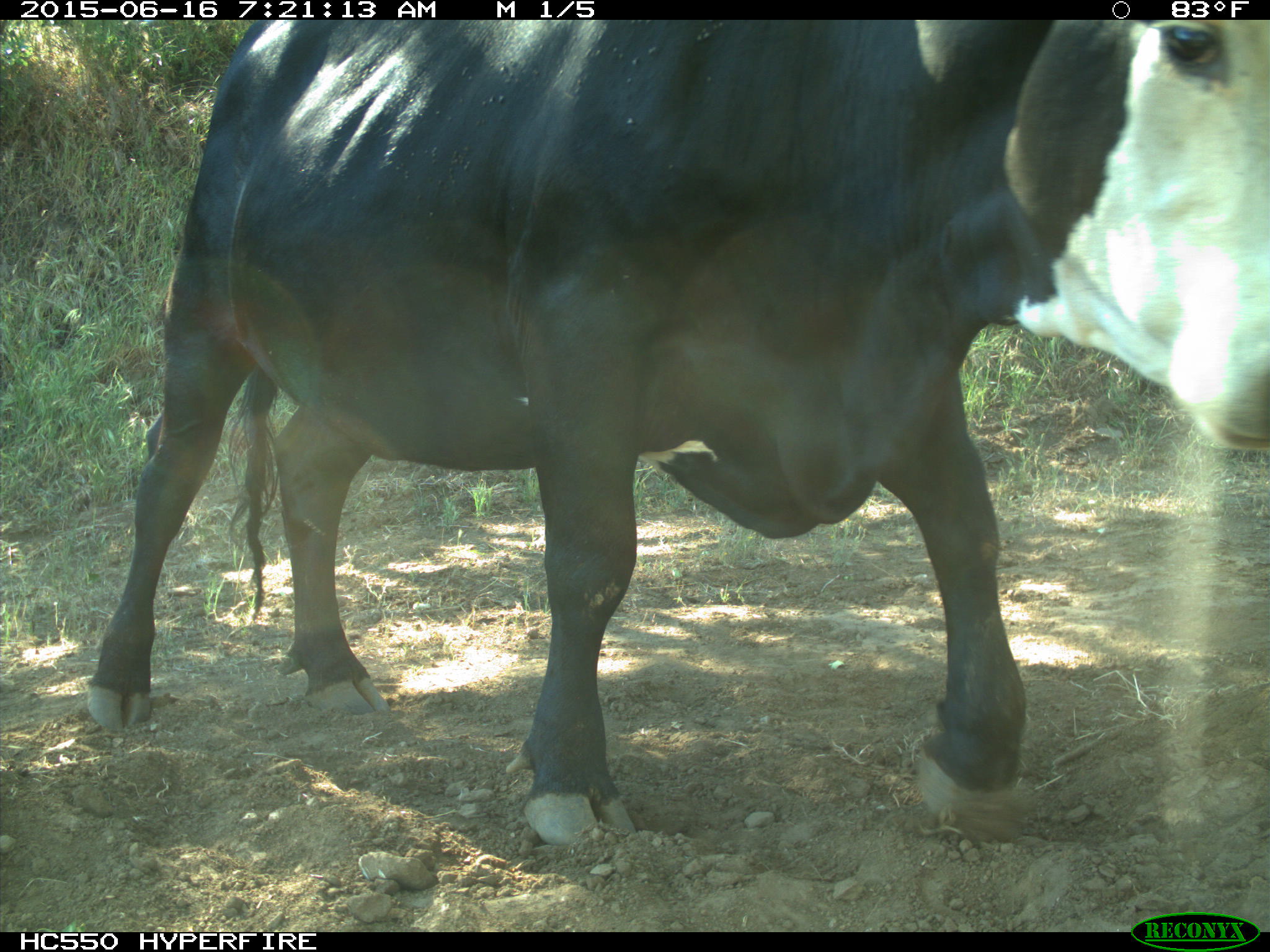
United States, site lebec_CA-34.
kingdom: Animalia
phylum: Chordata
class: Mammalia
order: Artiodactyla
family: Bovidae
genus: Bos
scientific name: Bos taurus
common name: domestic cow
Bos taurus (domestic cow).